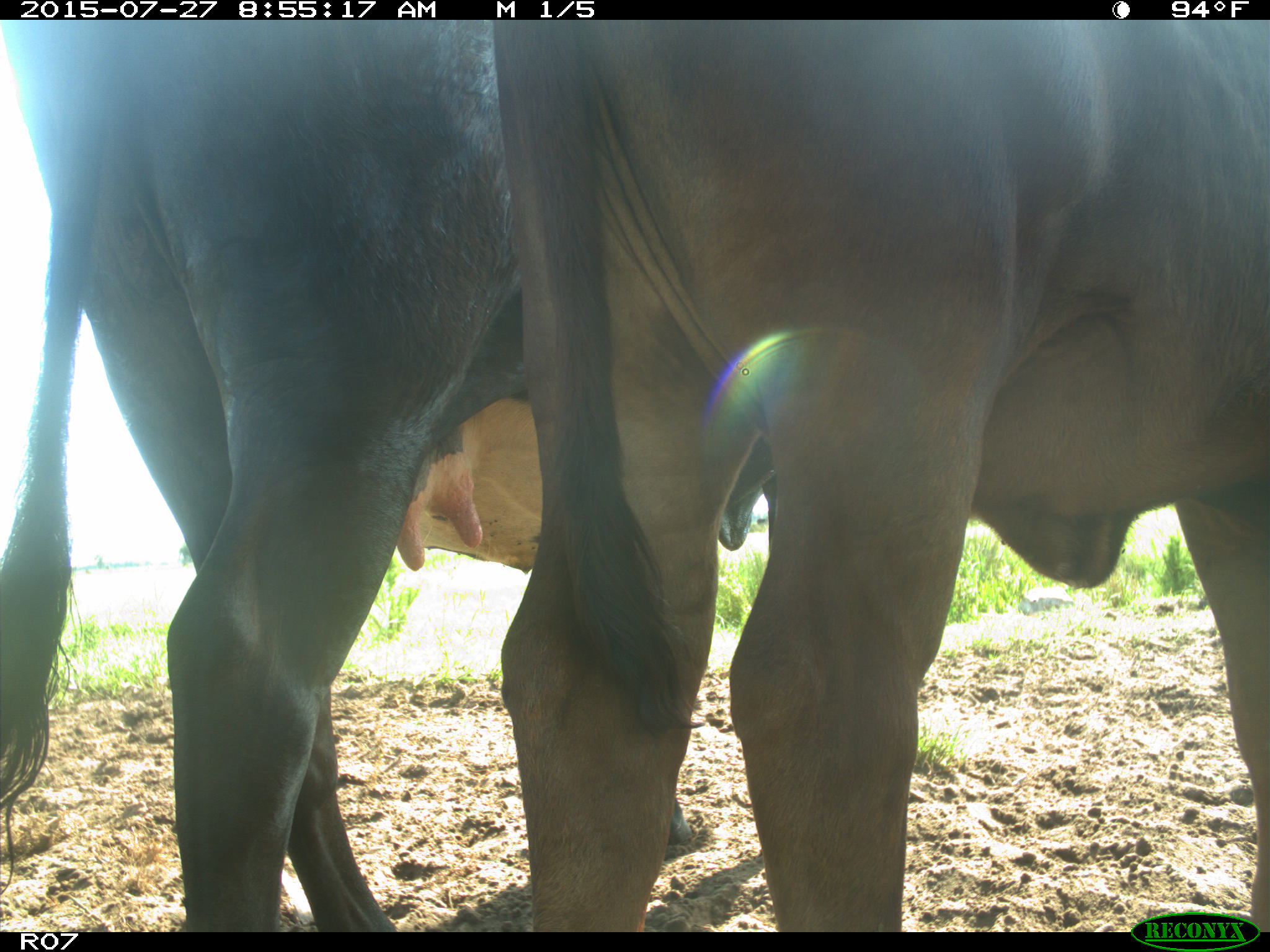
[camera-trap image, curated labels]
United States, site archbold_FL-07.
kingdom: Animalia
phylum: Chordata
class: Mammalia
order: Artiodactyla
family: Bovidae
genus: Bos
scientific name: Bos taurus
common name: domestic cow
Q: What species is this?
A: Bos taurus (domestic cow).